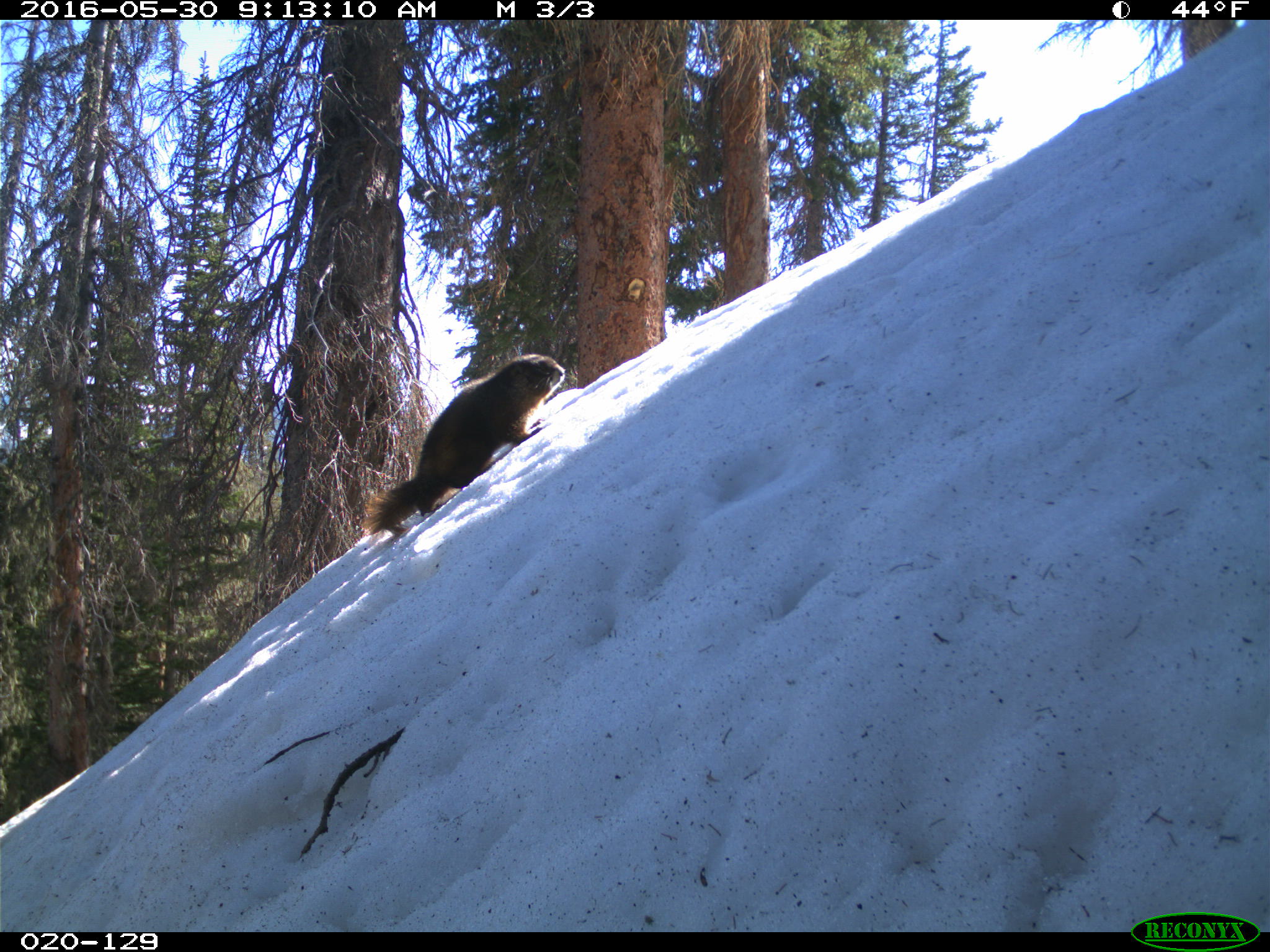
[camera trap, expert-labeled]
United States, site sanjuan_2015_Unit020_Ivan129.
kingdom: Animalia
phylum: Chordata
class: Mammalia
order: Rodentia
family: Sciuridae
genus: Marmota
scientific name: Marmota flaviventris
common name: yellow-bellied marmot